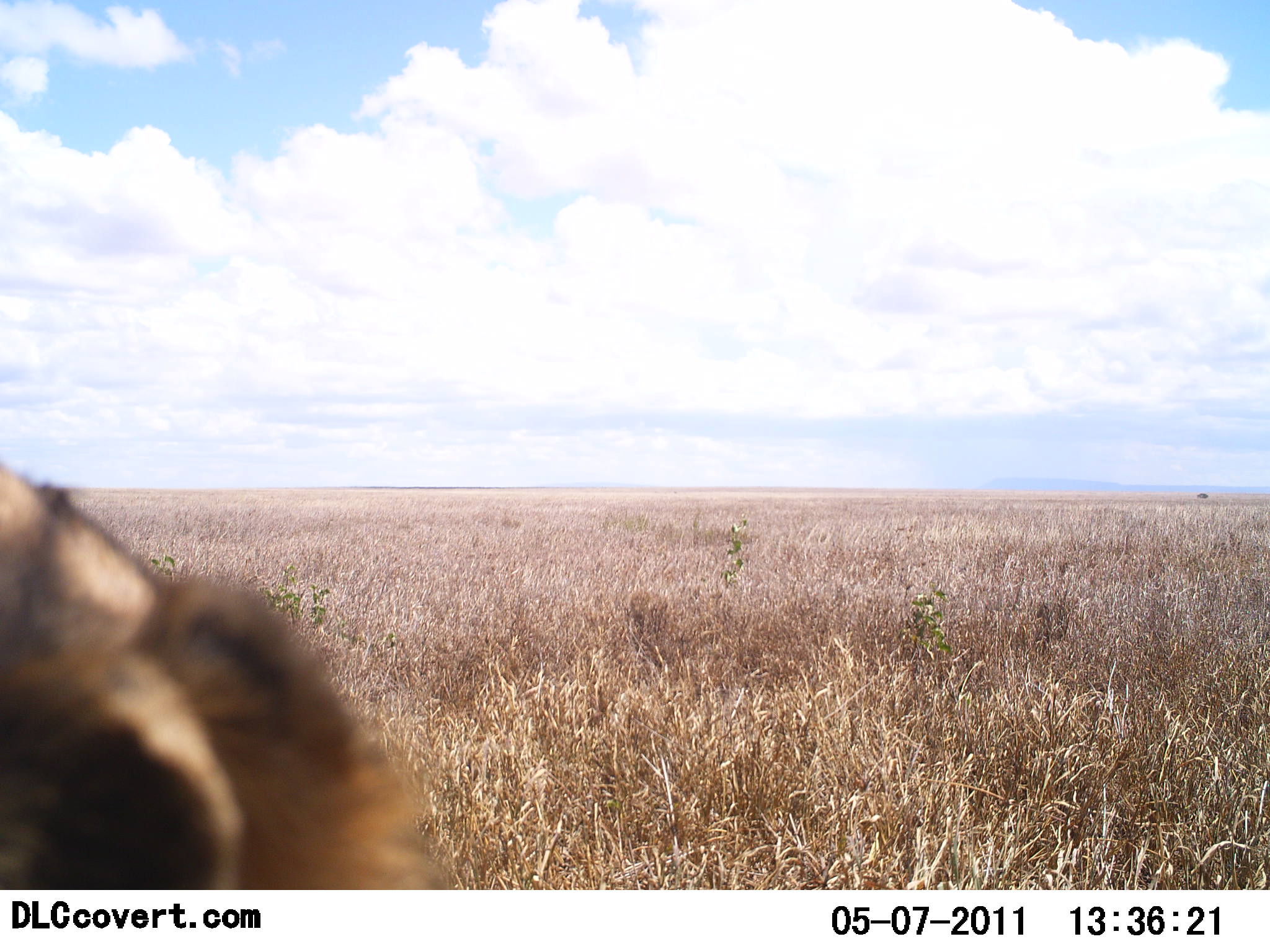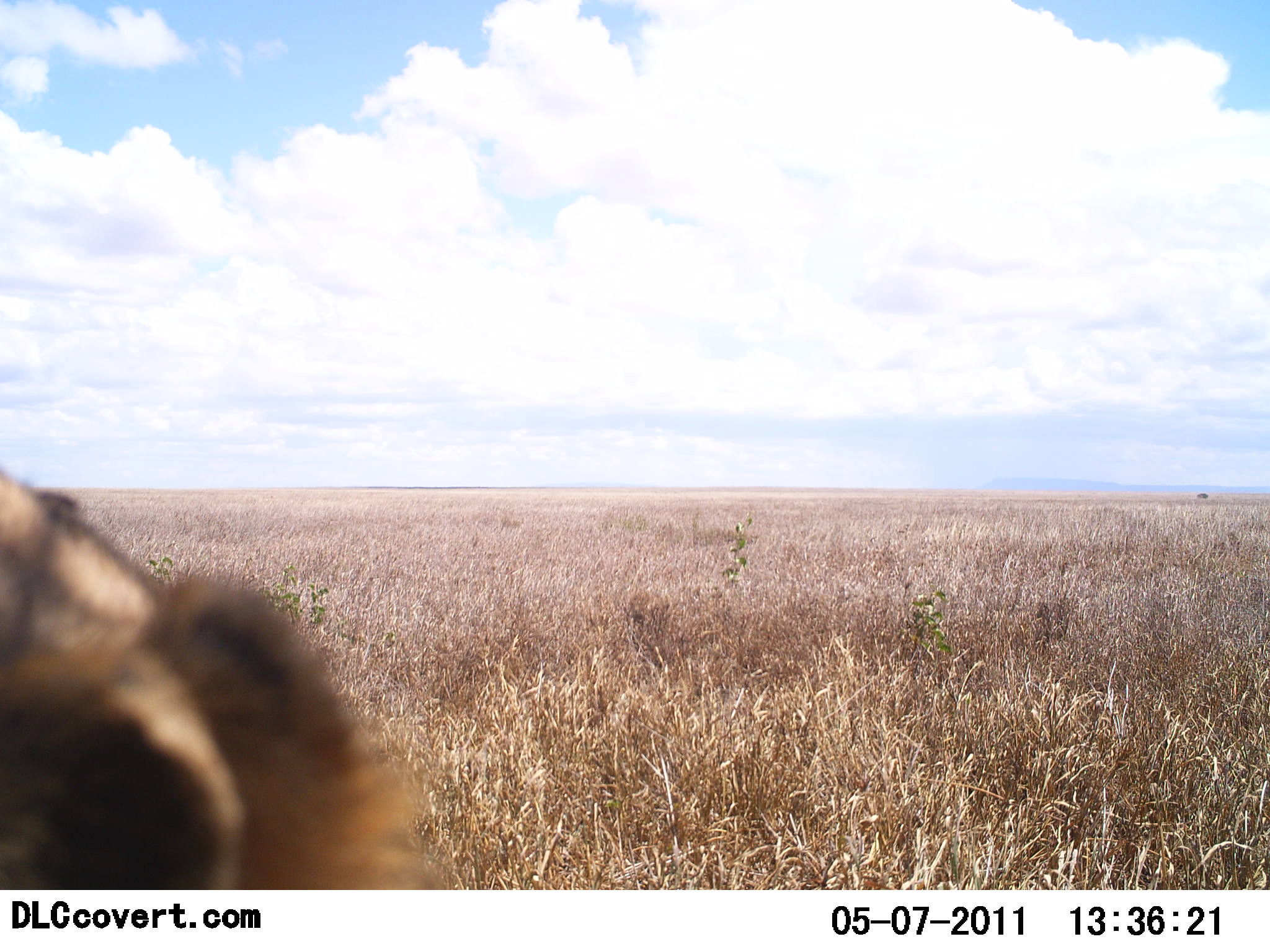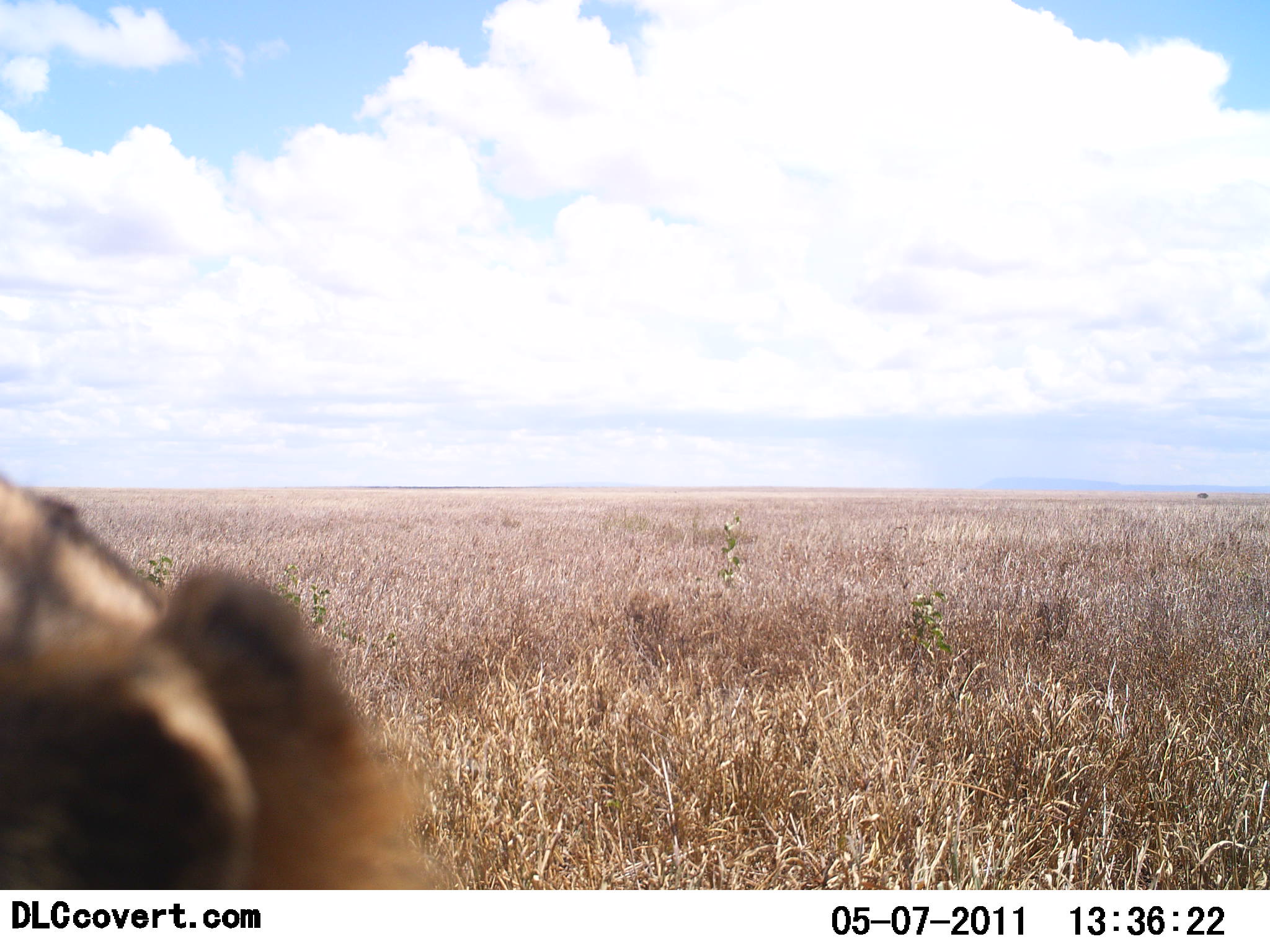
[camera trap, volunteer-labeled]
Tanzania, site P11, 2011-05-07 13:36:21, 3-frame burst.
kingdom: Animalia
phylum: Chordata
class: Mammalia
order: Carnivora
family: Hyaenidae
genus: Crocuta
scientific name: Crocuta crocuta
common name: spotted hyena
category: hyenaspotted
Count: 1.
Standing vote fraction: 67%.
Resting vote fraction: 33%.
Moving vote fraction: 0%.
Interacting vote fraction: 0%.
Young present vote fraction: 0%.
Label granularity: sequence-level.